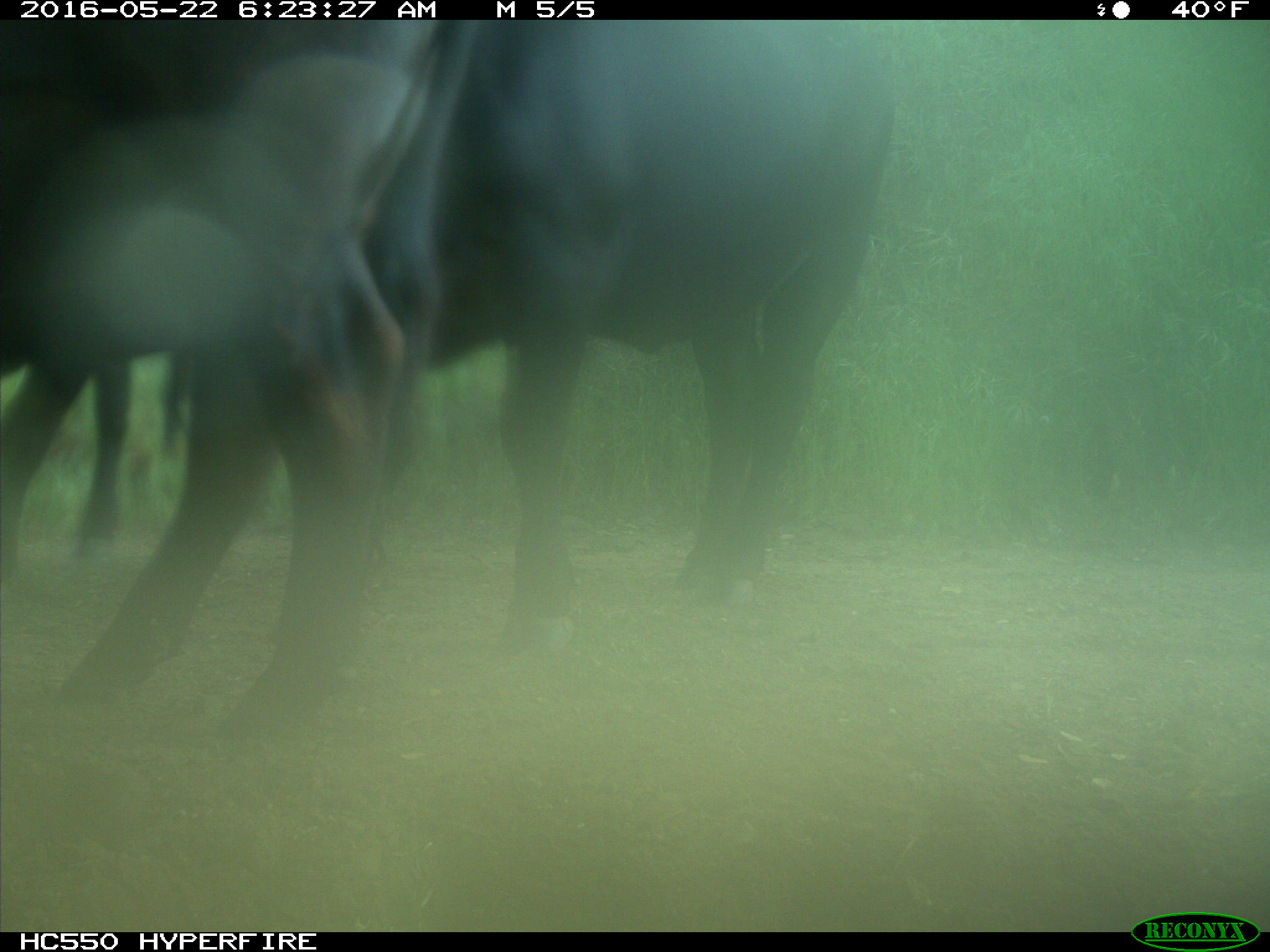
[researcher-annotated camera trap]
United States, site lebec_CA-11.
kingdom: Animalia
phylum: Chordata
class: Mammalia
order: Artiodactyla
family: Bovidae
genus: Bos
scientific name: Bos taurus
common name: domestic cow